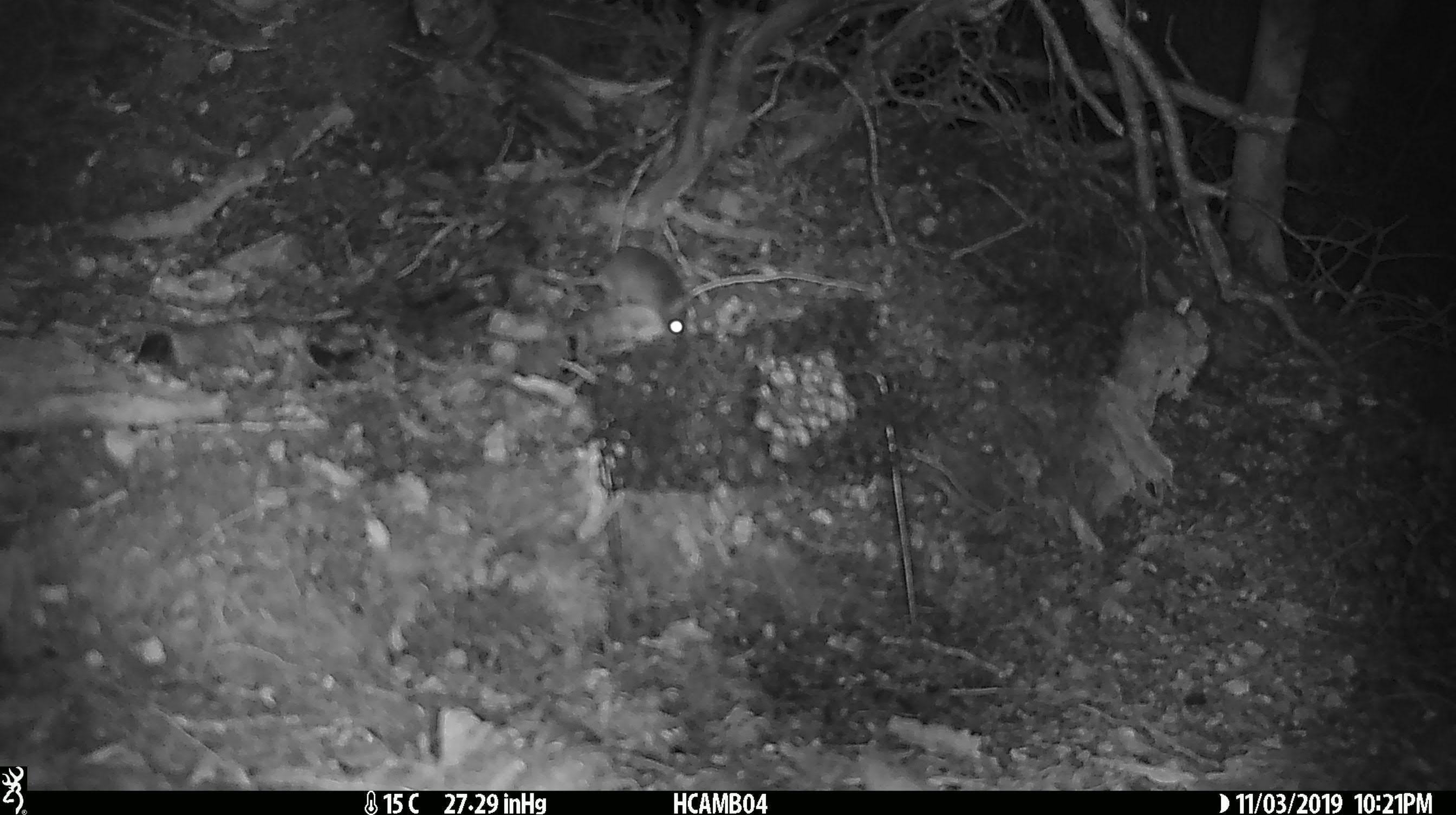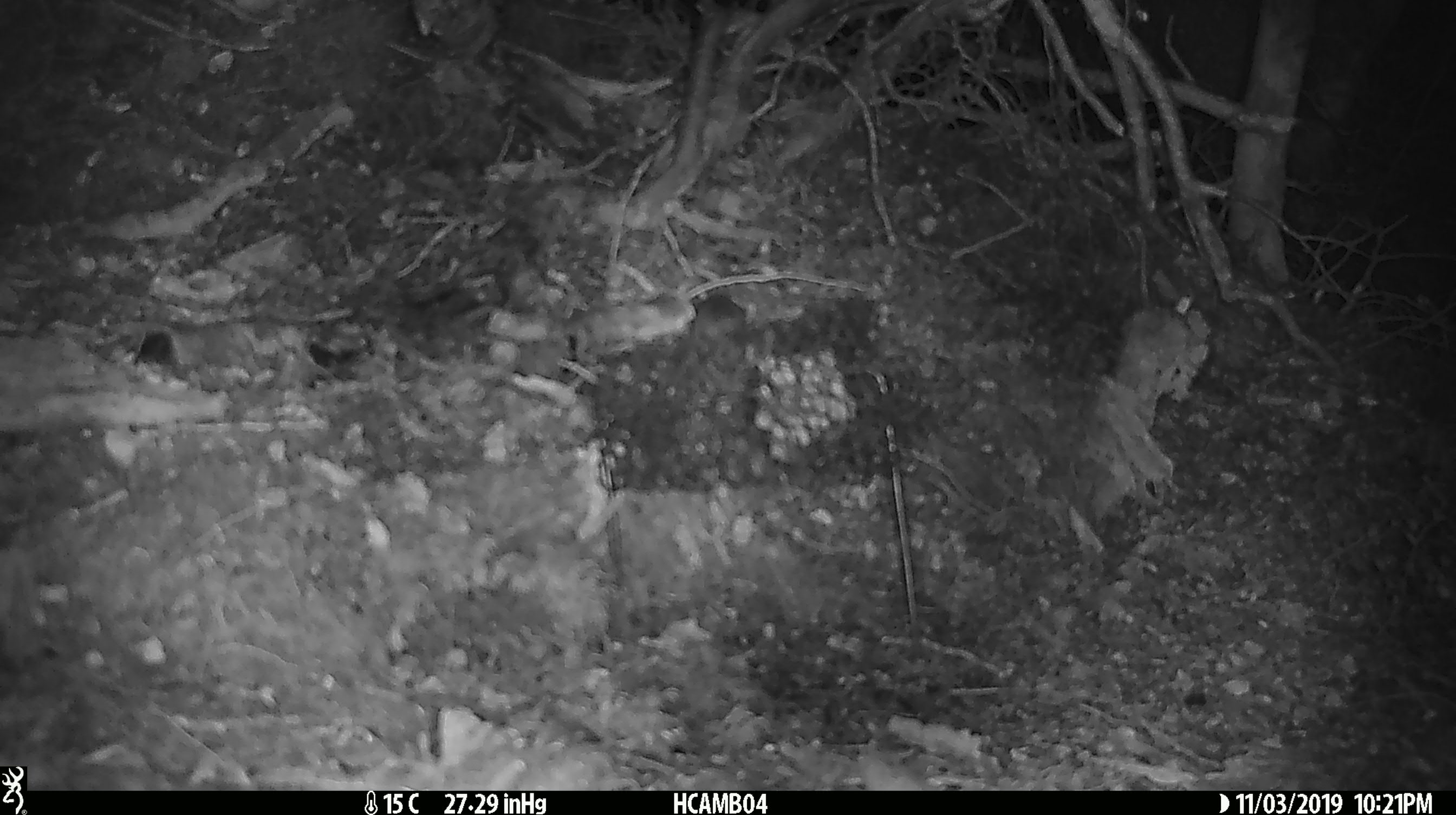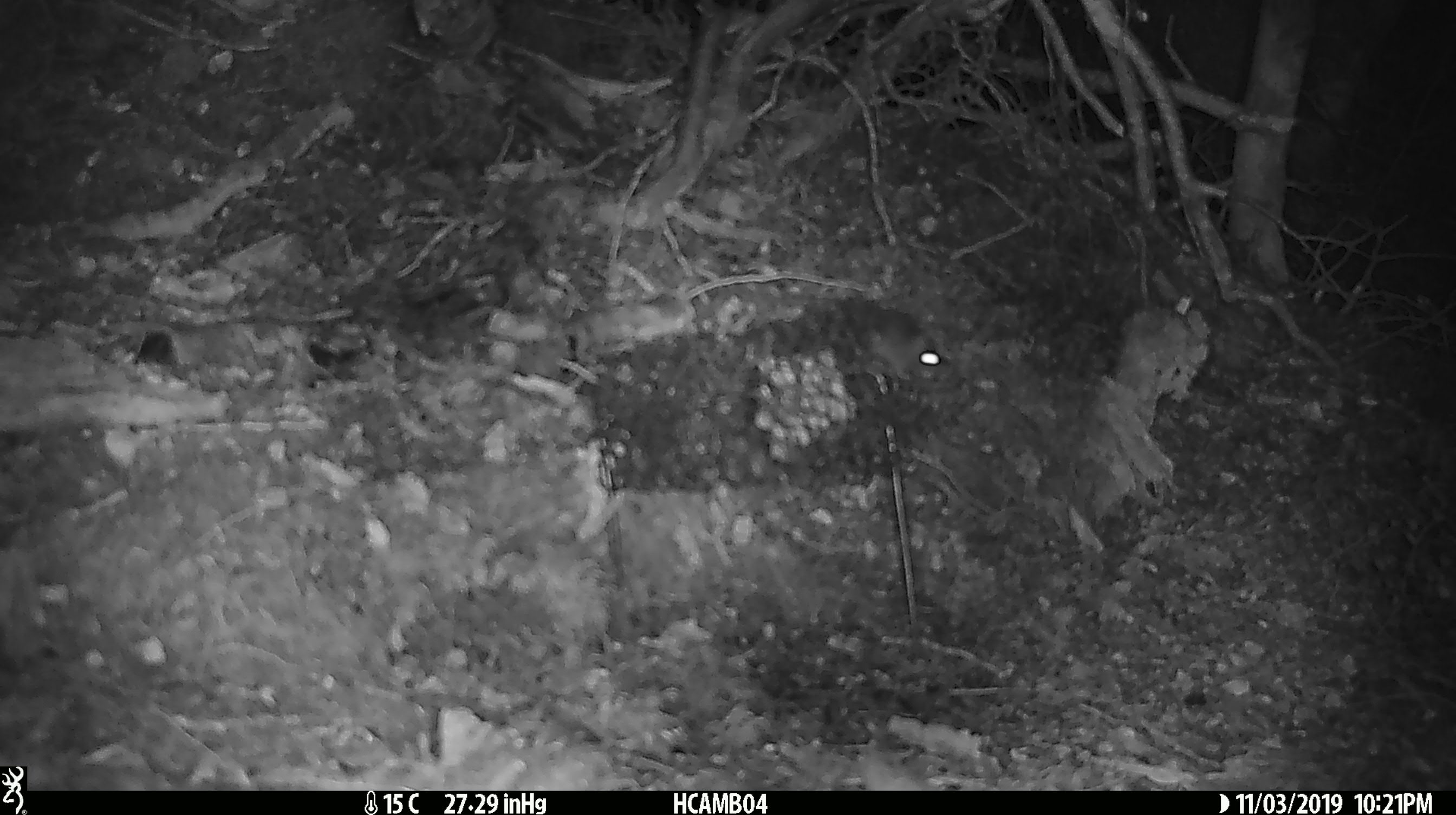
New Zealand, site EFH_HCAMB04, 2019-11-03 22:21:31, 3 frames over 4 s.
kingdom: Animalia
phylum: Chordata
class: Mammalia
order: Rodentia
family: Muridae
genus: Mus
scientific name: Mus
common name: mouse